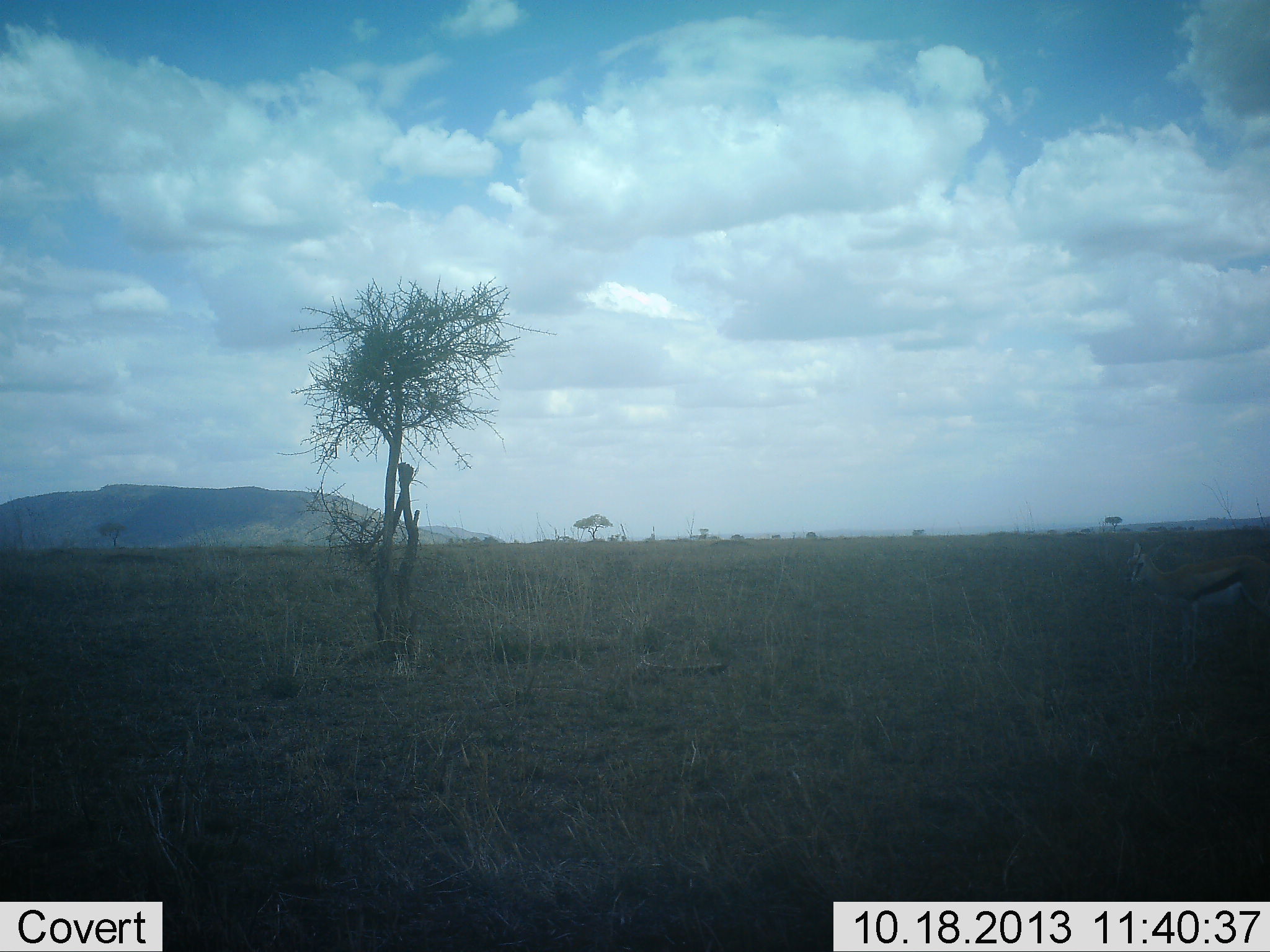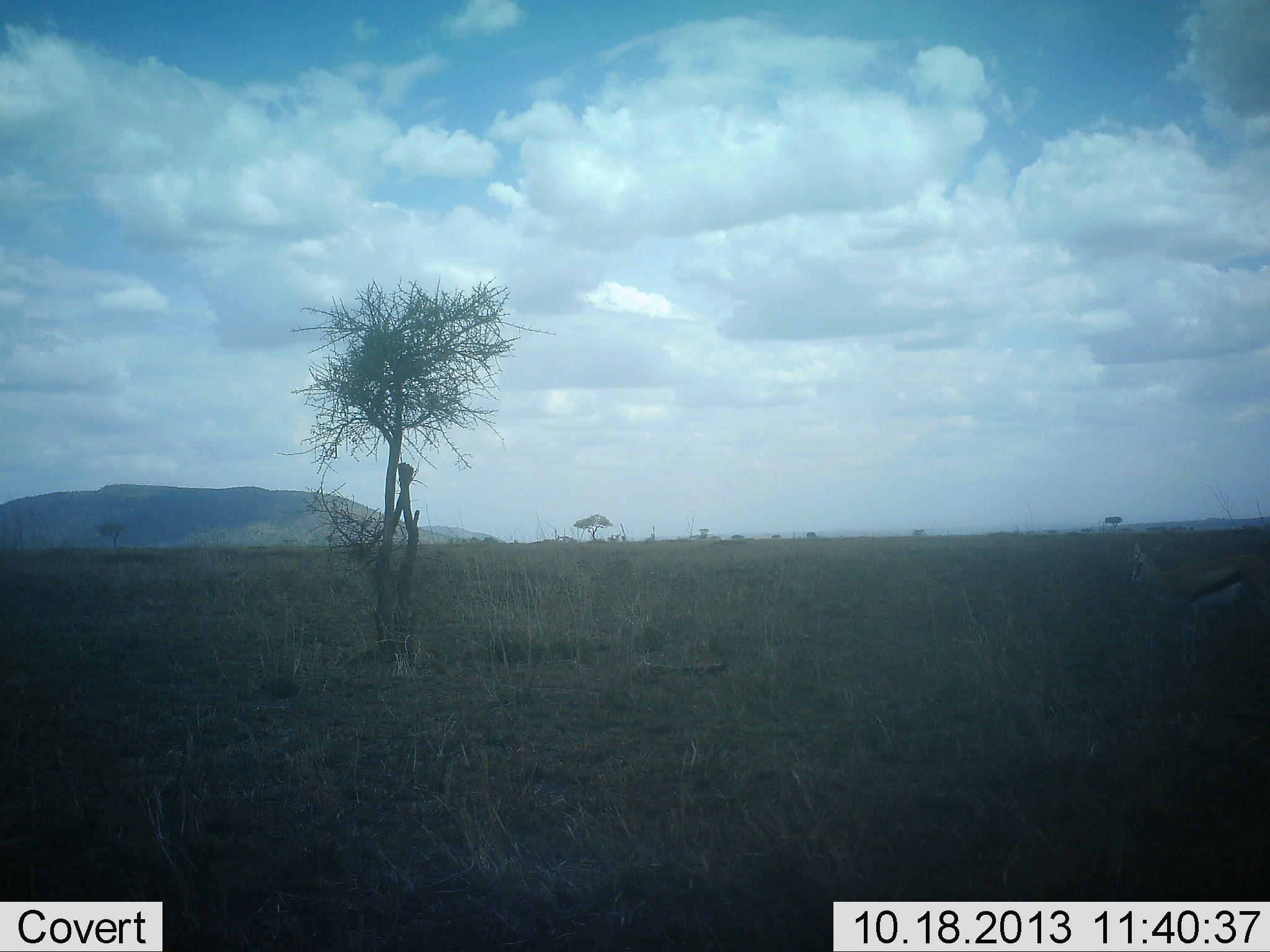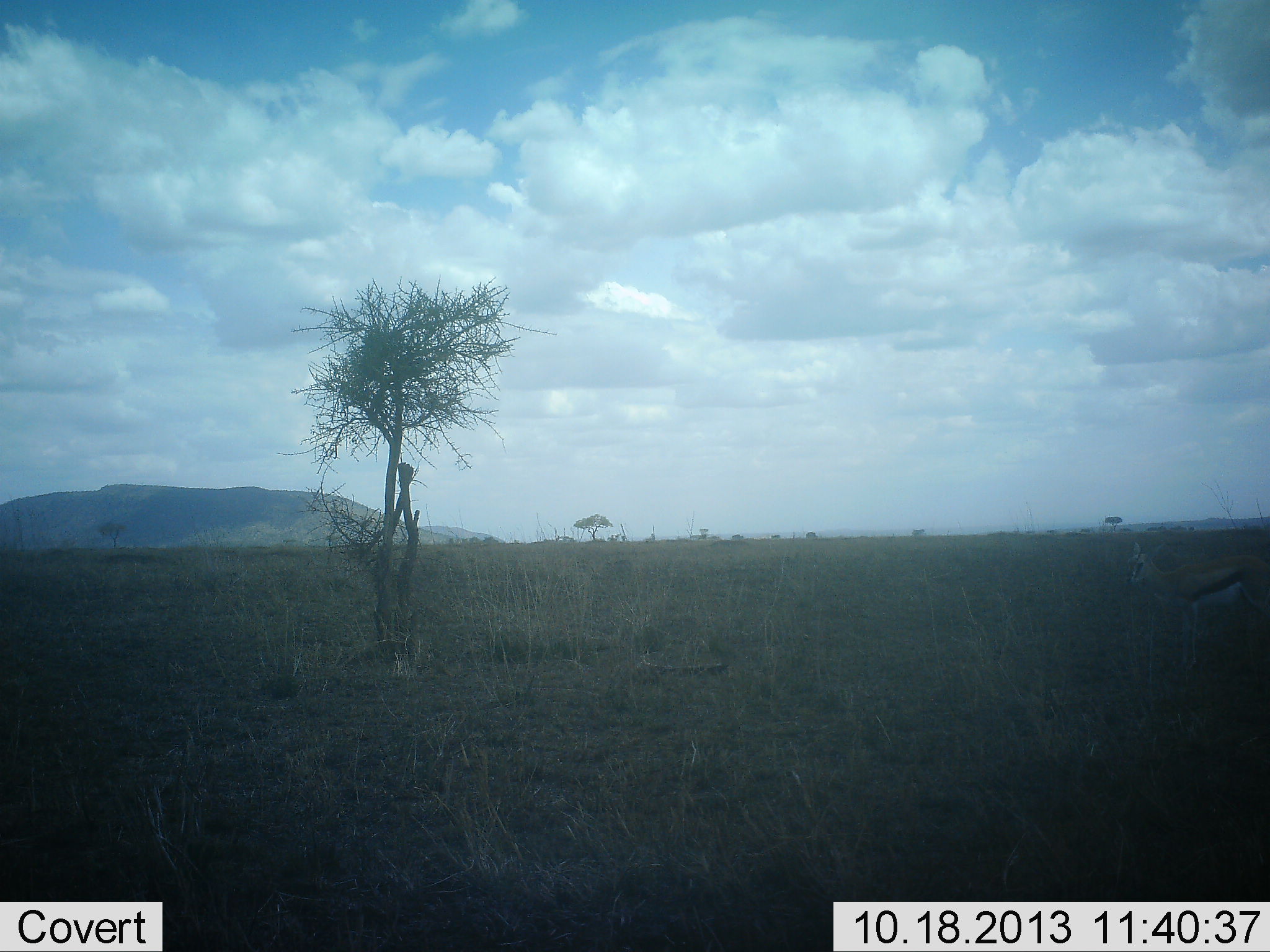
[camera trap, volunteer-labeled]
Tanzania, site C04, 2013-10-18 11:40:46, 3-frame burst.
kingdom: Animalia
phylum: Chordata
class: Mammalia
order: Artiodactyla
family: Bovidae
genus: Eudorcas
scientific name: Eudorcas thomsonii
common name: thomson's gazelle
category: gazellethomsons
Gazellethomsons (thomson's gazelle) (Eudorcas thomsonii), count 1. Behavior (volunteer vote fractions): standing 100%, resting 10%, moving 0%, interacting 0%. Young present (vote fraction): 0%. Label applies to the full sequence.